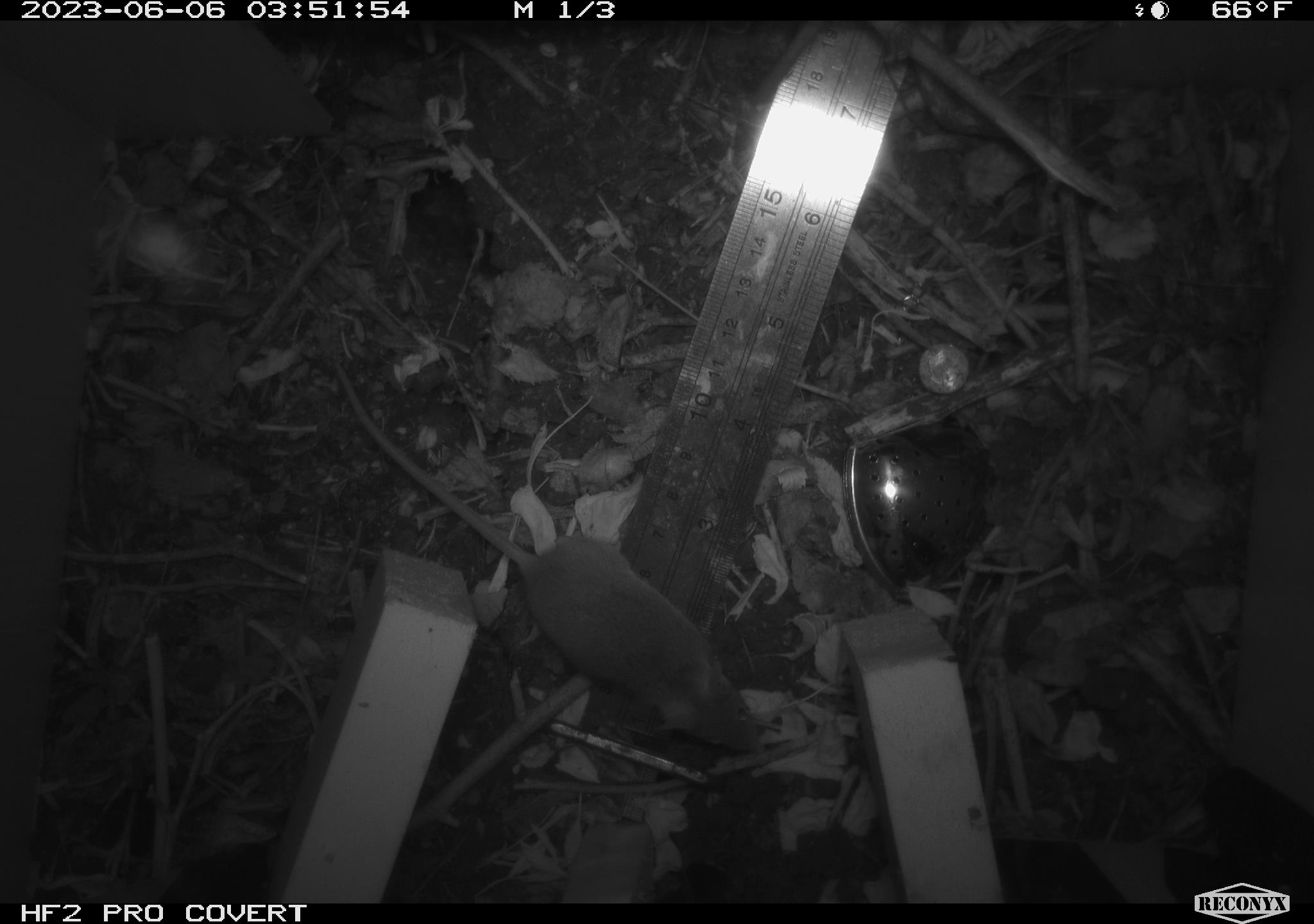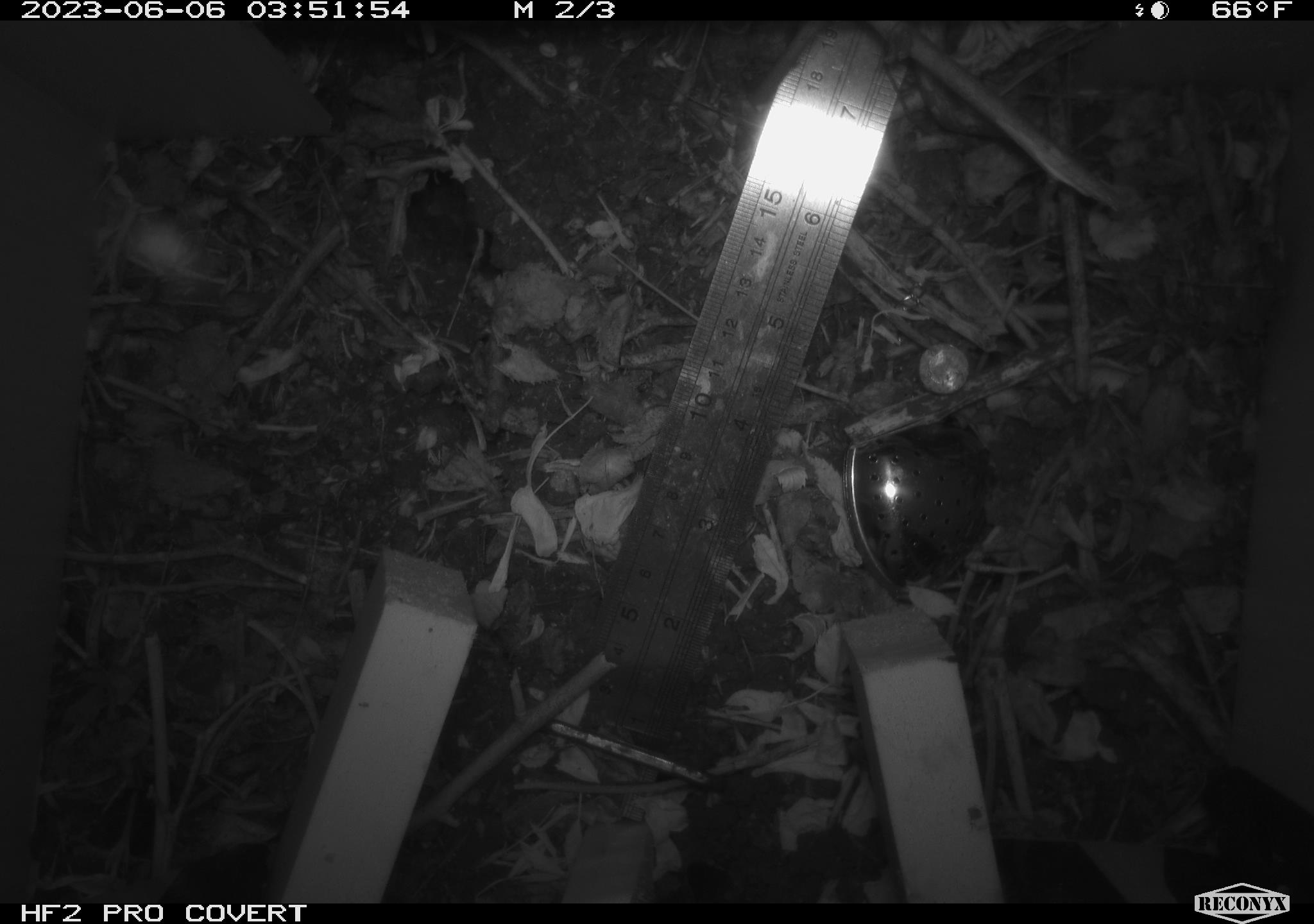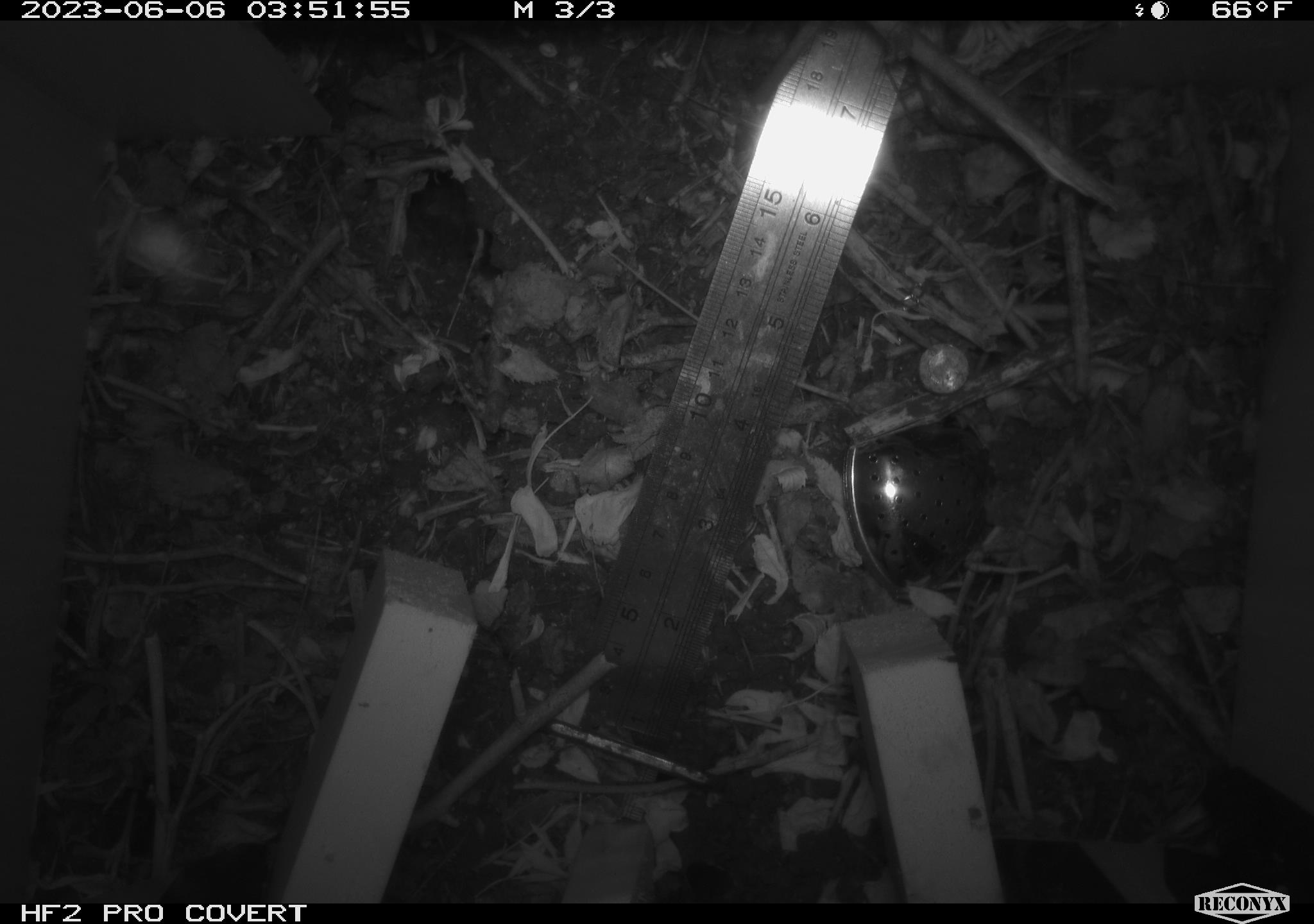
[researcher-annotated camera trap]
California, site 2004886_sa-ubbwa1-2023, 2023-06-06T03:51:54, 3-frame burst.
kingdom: Animalia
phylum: Chordata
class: Mammalia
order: Rodentia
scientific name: Rodentia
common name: rodent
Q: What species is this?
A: Rodent (Rodentia).